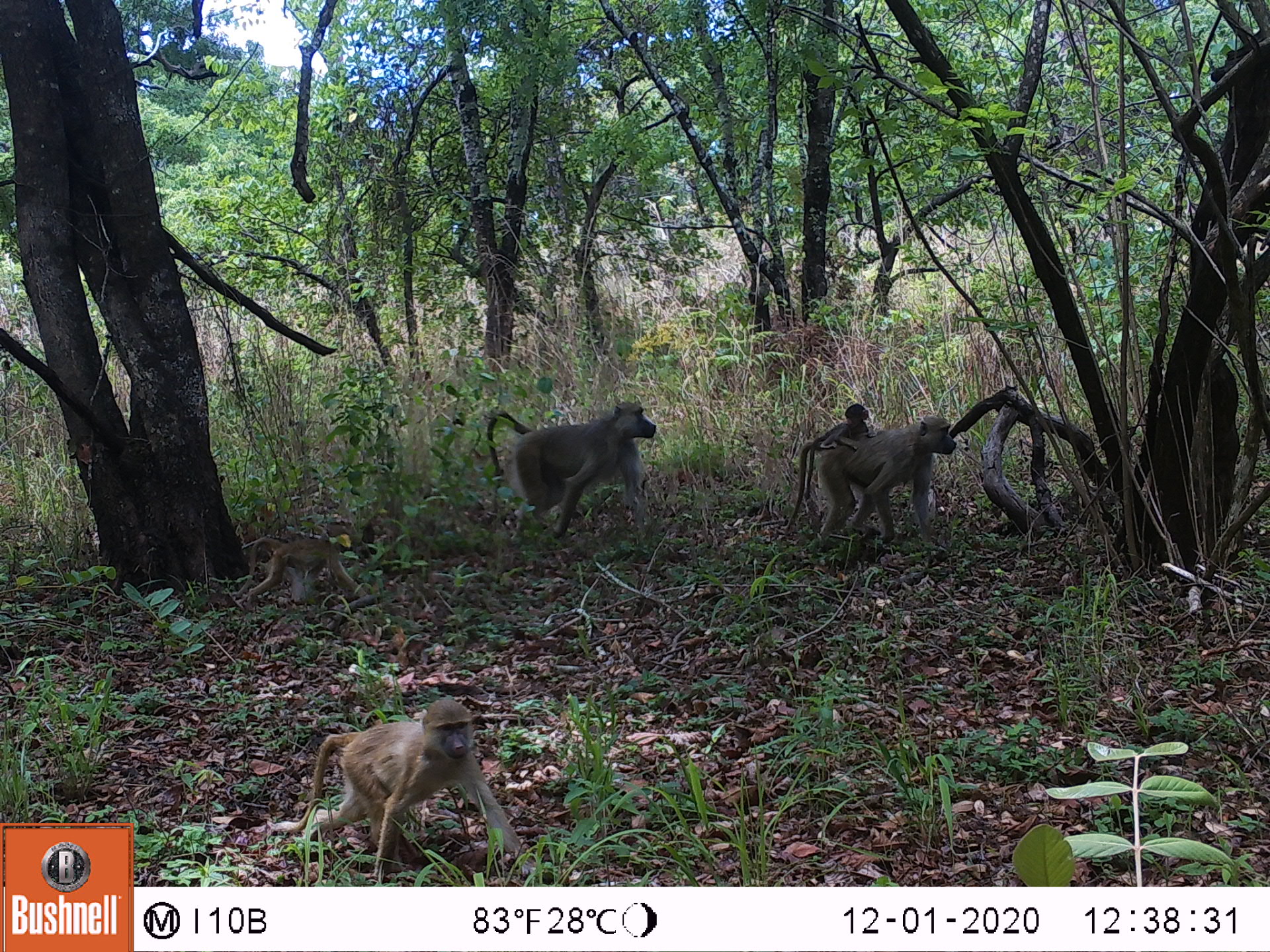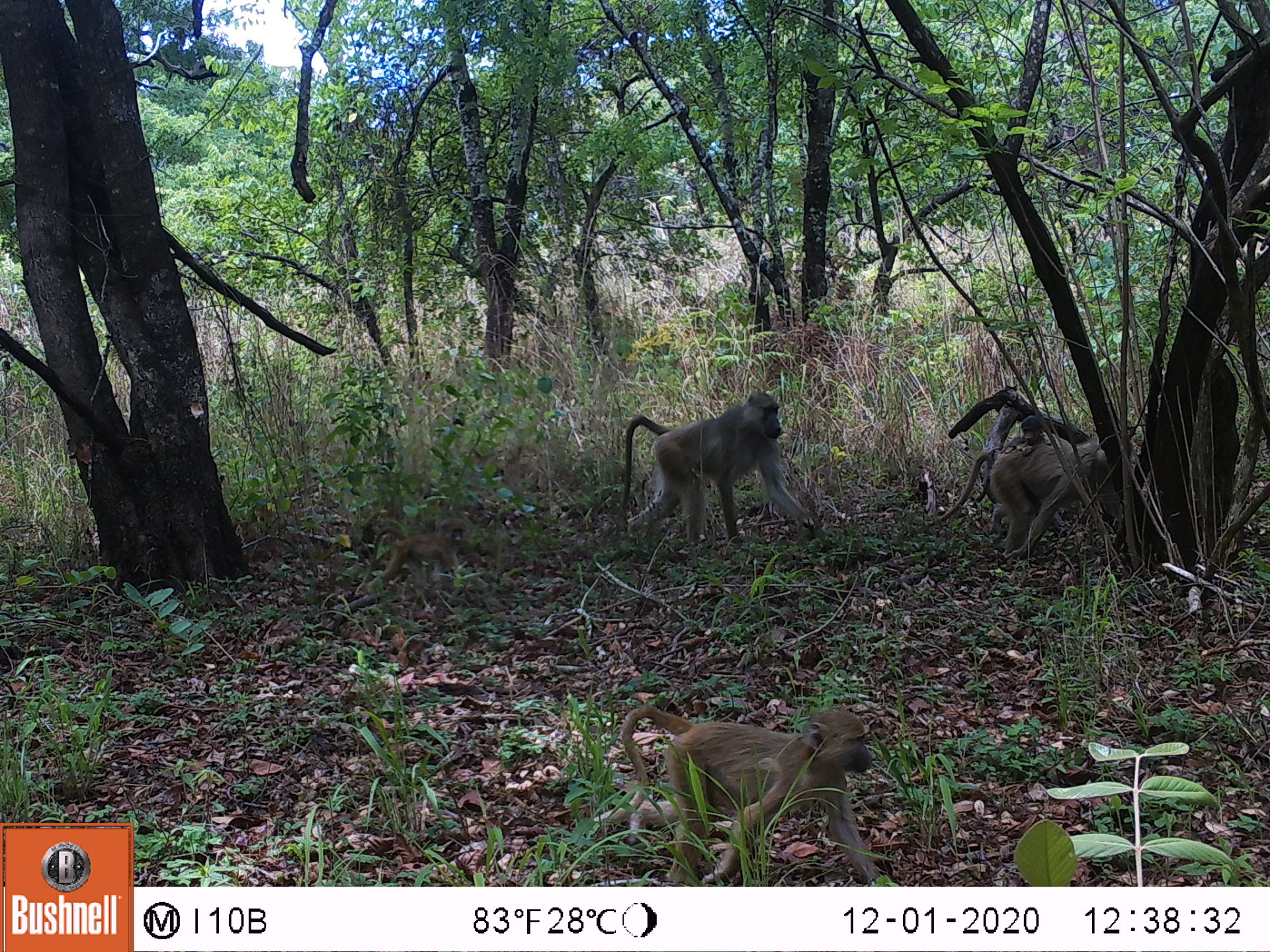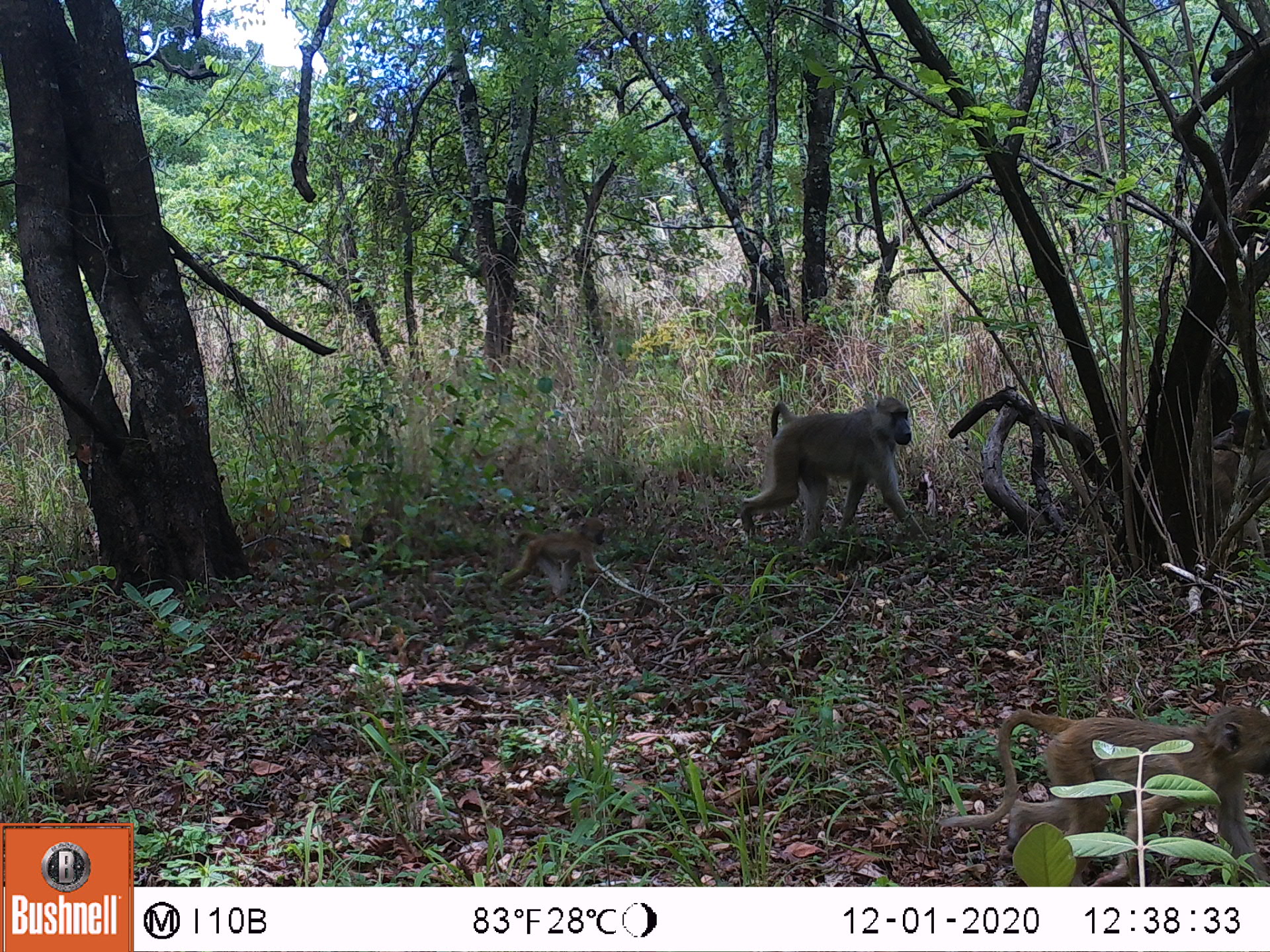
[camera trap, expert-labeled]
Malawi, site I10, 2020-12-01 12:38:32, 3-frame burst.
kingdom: Animalia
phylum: Chordata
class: Mammalia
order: Primates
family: Cercopithecidae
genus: Papio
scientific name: Papio cynocephalus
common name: yellow baboon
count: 5